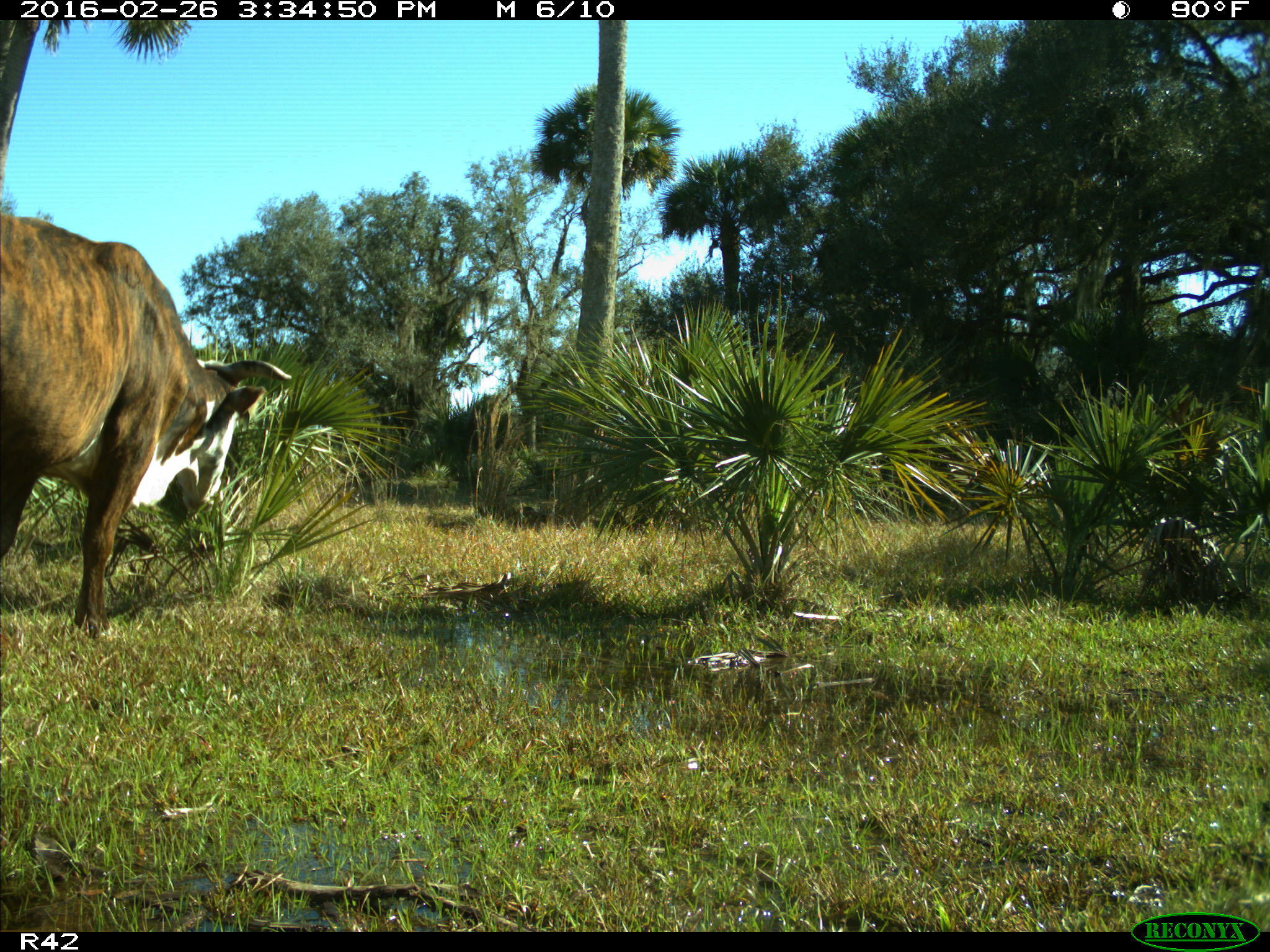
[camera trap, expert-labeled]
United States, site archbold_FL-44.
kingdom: Animalia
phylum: Chordata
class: Mammalia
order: Artiodactyla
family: Bovidae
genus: Bos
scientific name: Bos taurus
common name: domestic cow